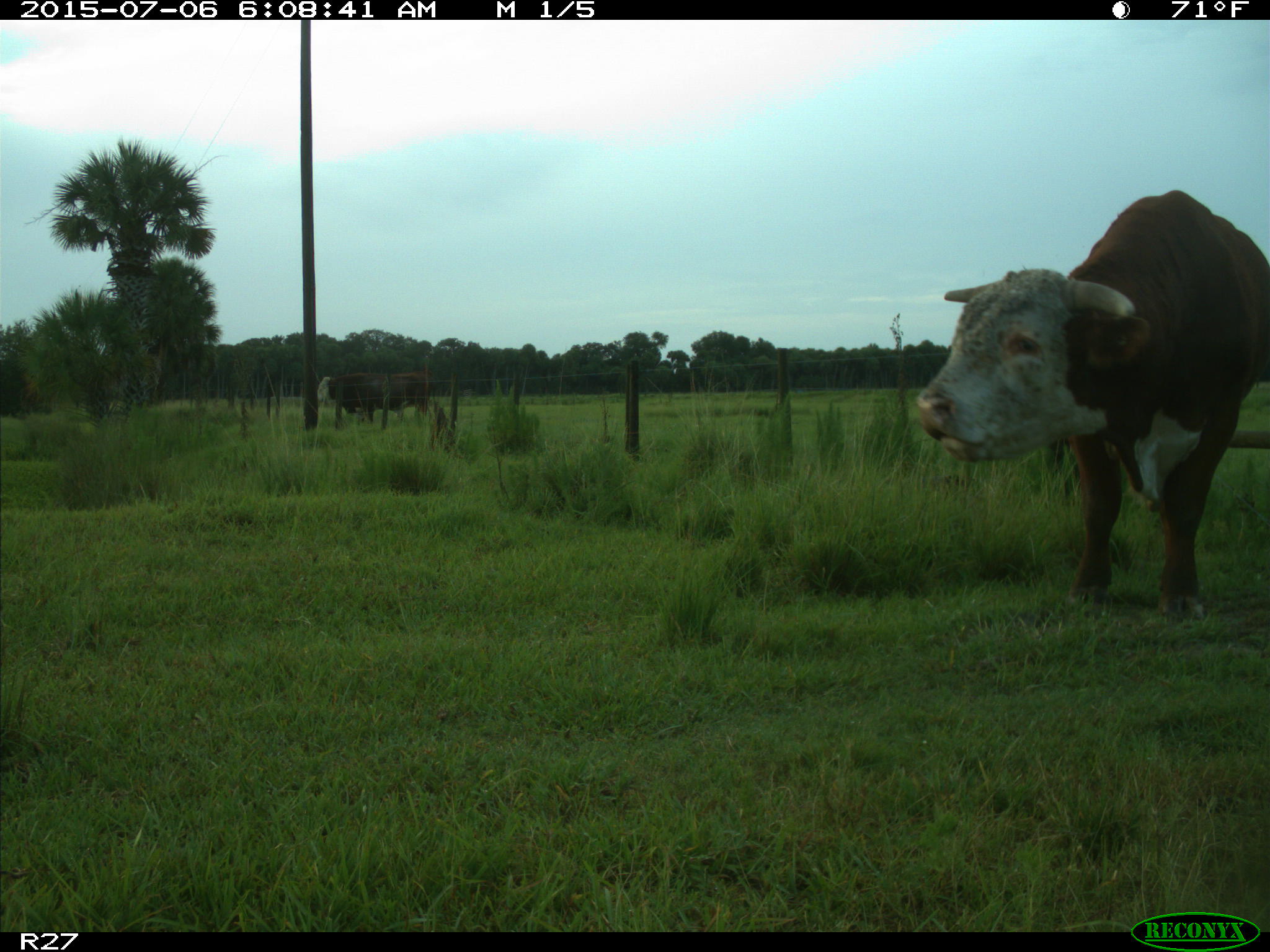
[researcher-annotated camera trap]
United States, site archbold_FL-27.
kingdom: Animalia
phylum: Chordata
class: Mammalia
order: Artiodactyla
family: Bovidae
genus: Bos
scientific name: Bos taurus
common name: domestic cow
Bos taurus (domestic cow).